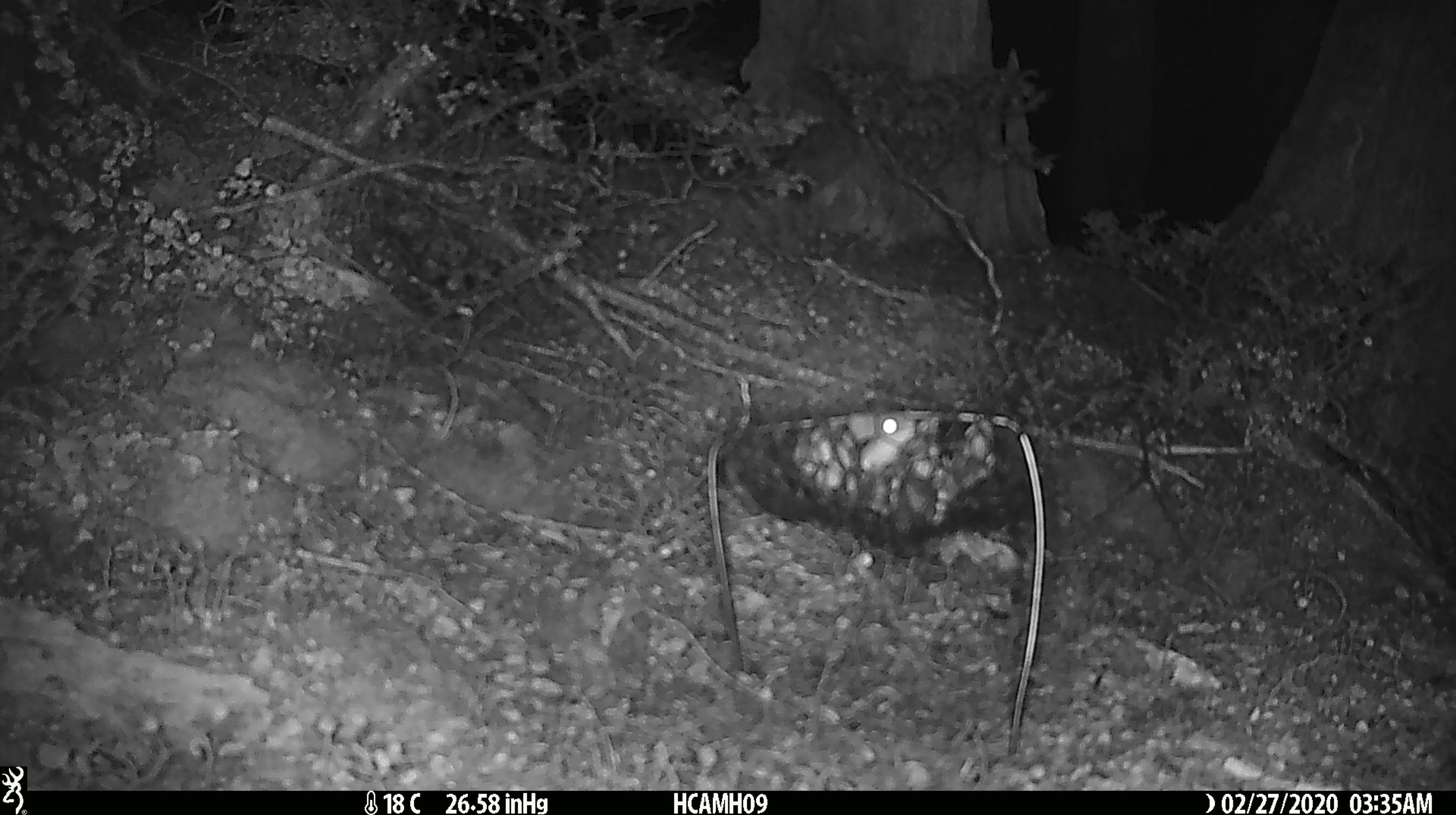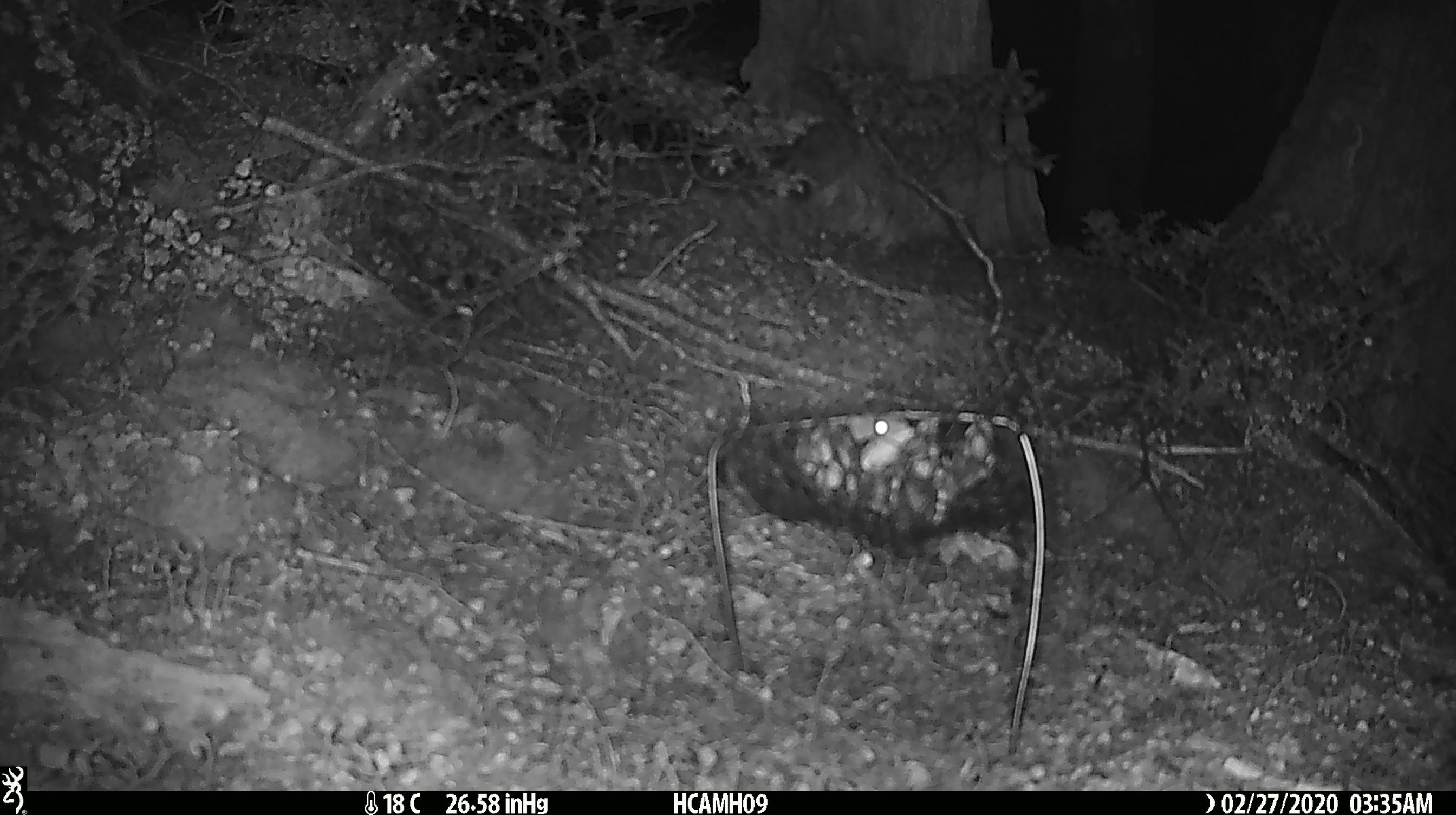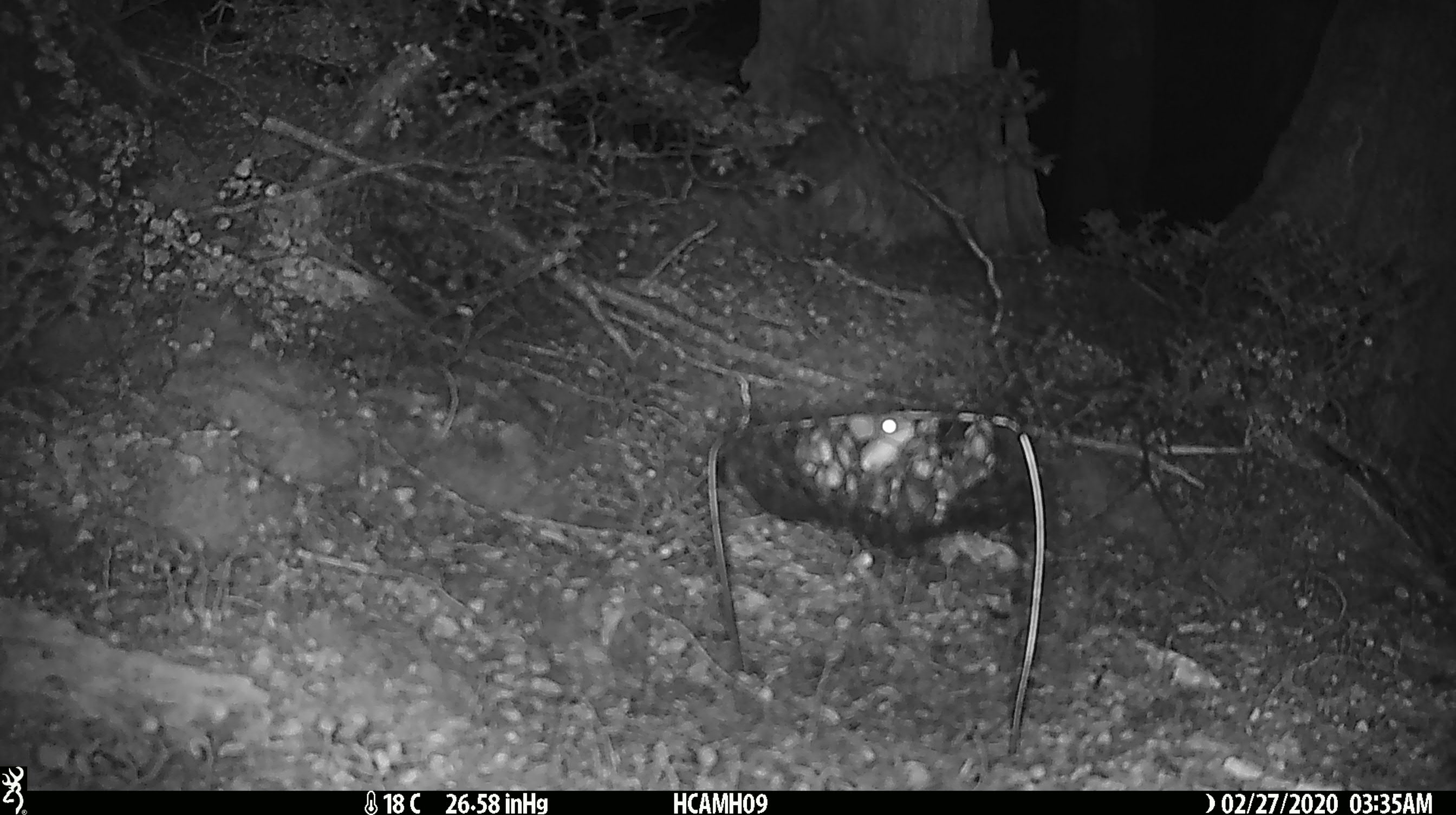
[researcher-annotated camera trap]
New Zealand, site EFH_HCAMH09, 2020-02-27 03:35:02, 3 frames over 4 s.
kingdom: Animalia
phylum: Chordata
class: Mammalia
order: Rodentia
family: Muridae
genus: Mus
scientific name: Mus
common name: mouse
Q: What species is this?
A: Mouse (Mus).